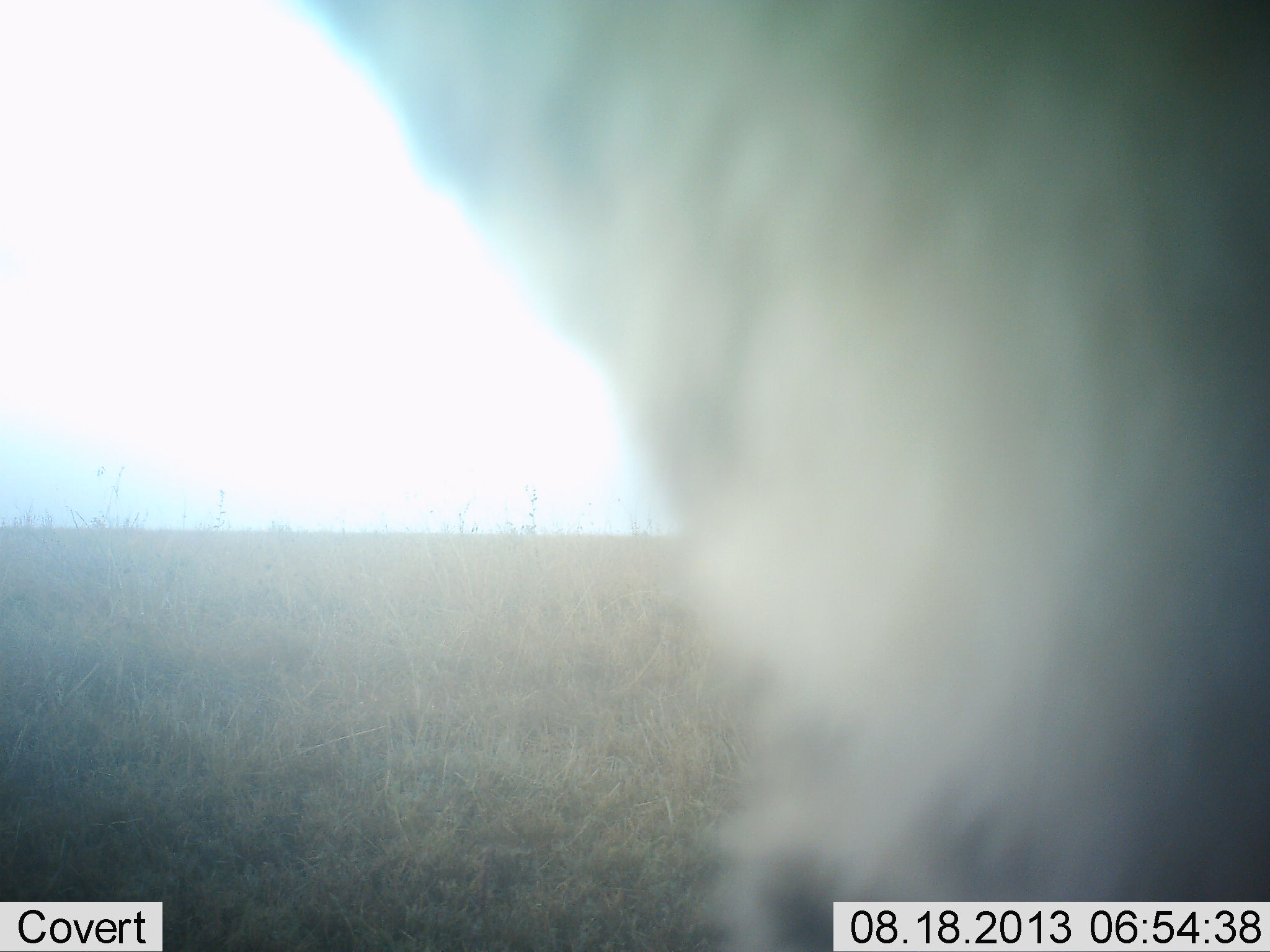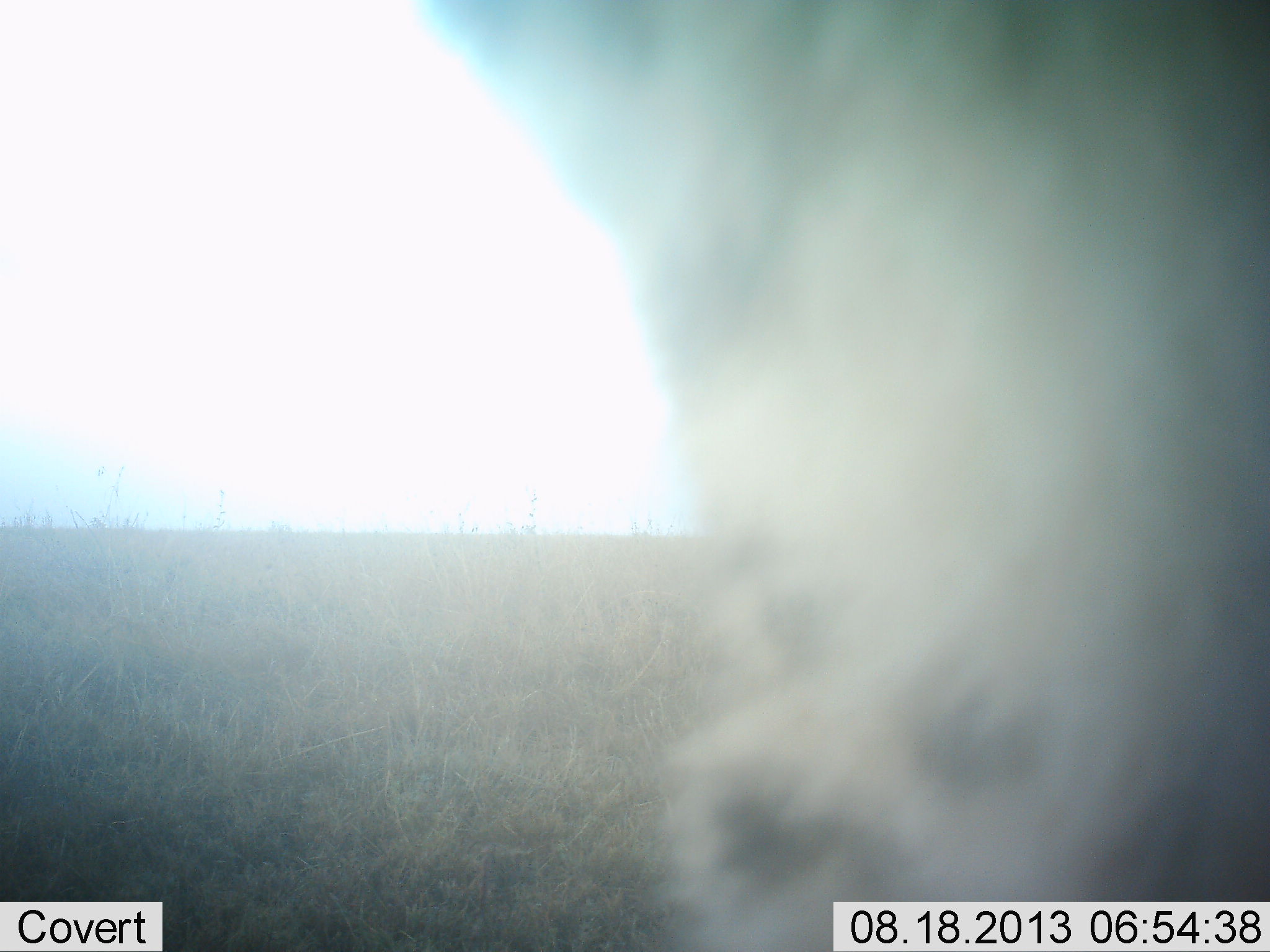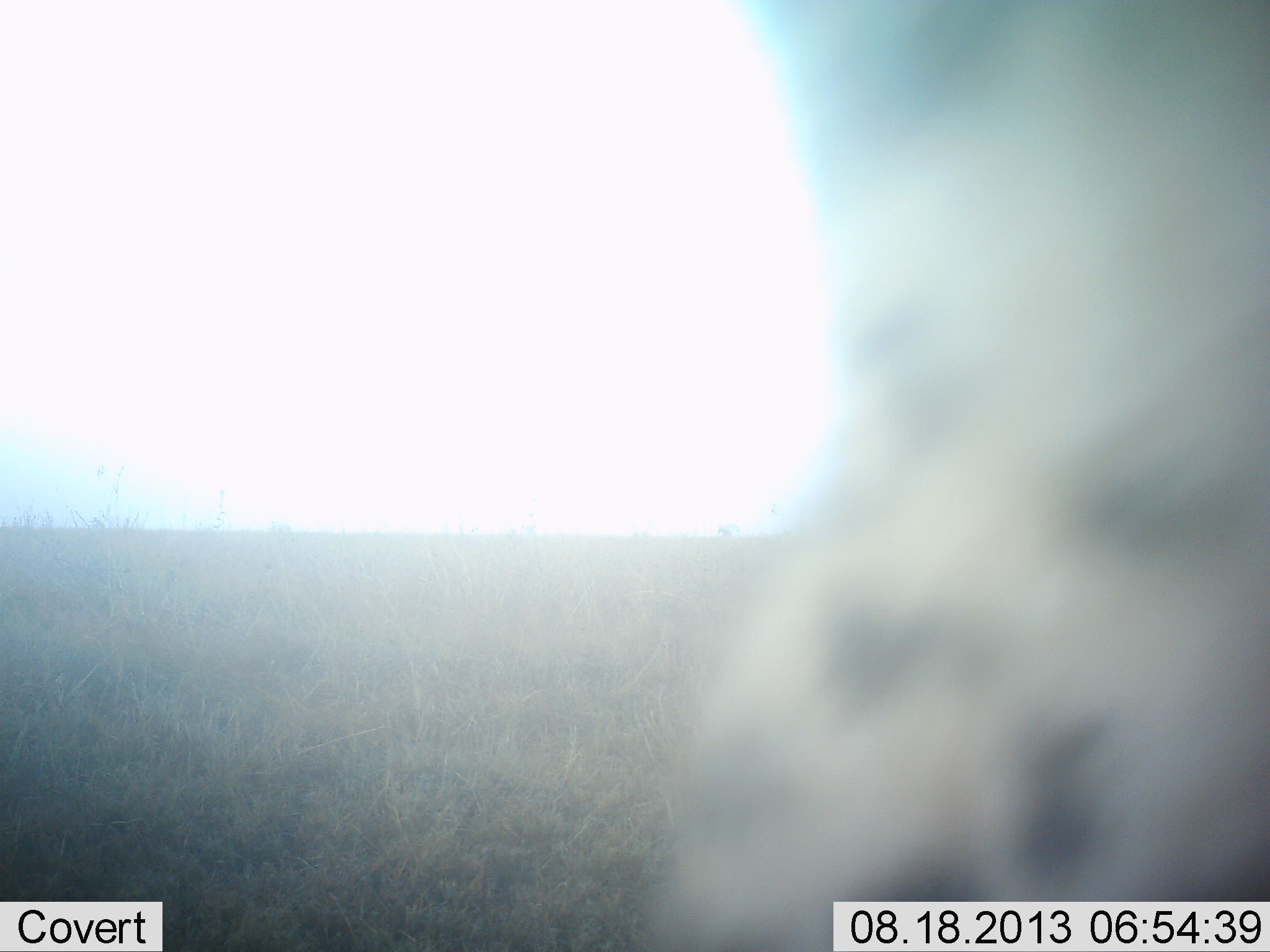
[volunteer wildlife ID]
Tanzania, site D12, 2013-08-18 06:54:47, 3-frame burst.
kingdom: Animalia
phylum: Chordata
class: Mammalia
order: Carnivora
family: Felidae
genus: Acinonyx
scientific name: Acinonyx jubatus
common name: cheetah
Cheetah (Acinonyx jubatus), count 1. Behavior (volunteer vote fractions): standing 75%, resting 12%, moving 12%, interacting 0%. Young present (vote fraction): 0%. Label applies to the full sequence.